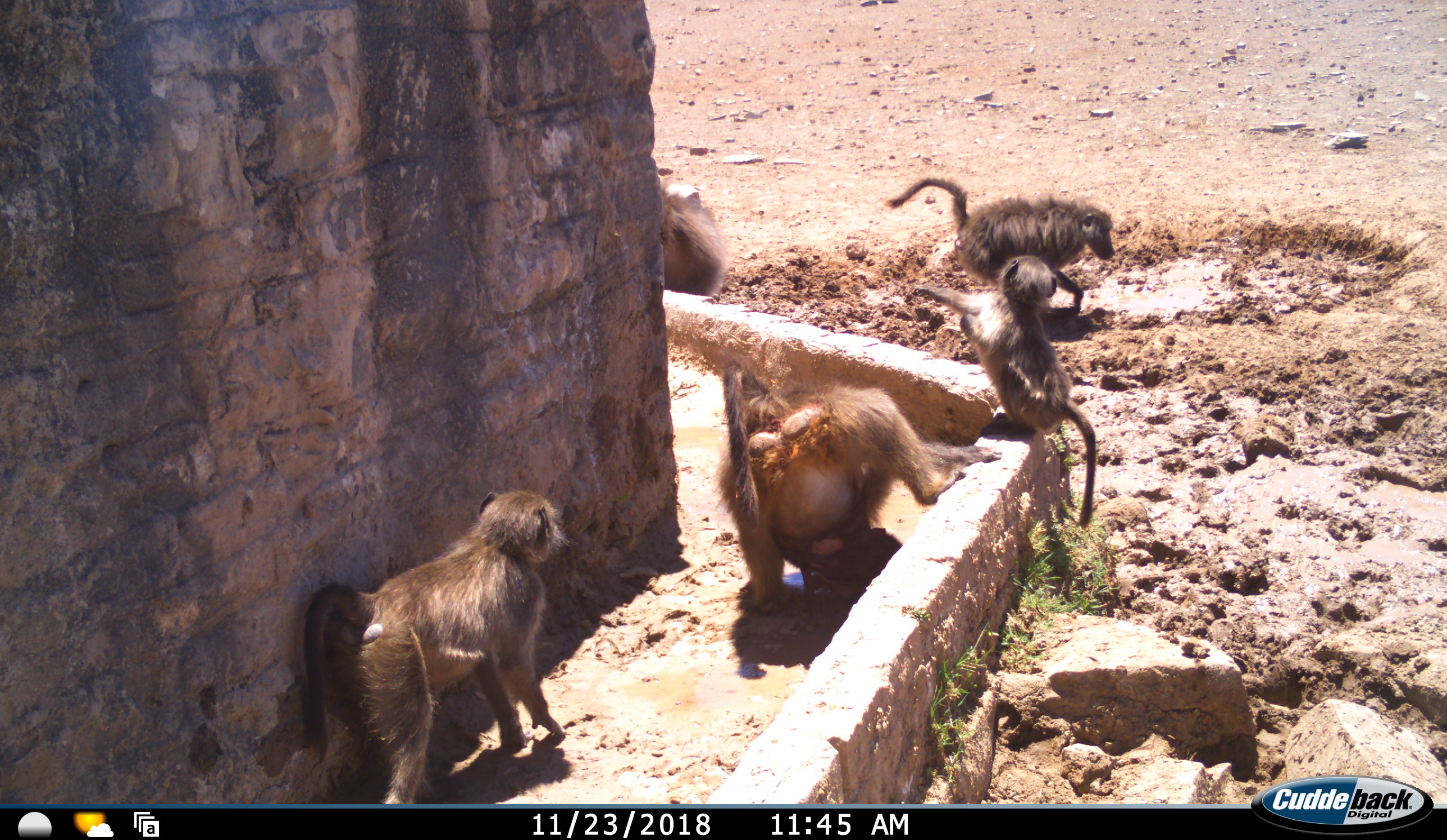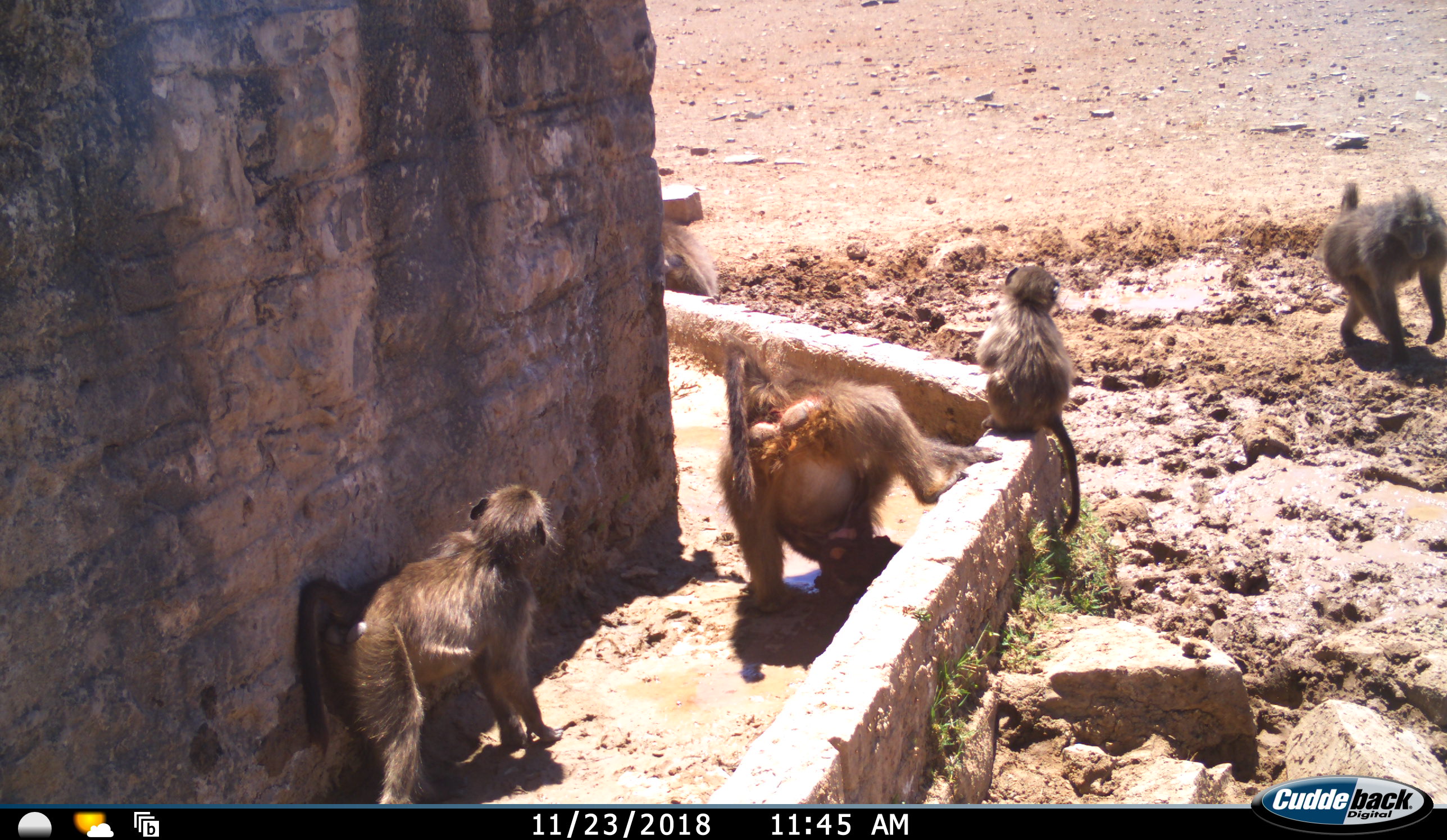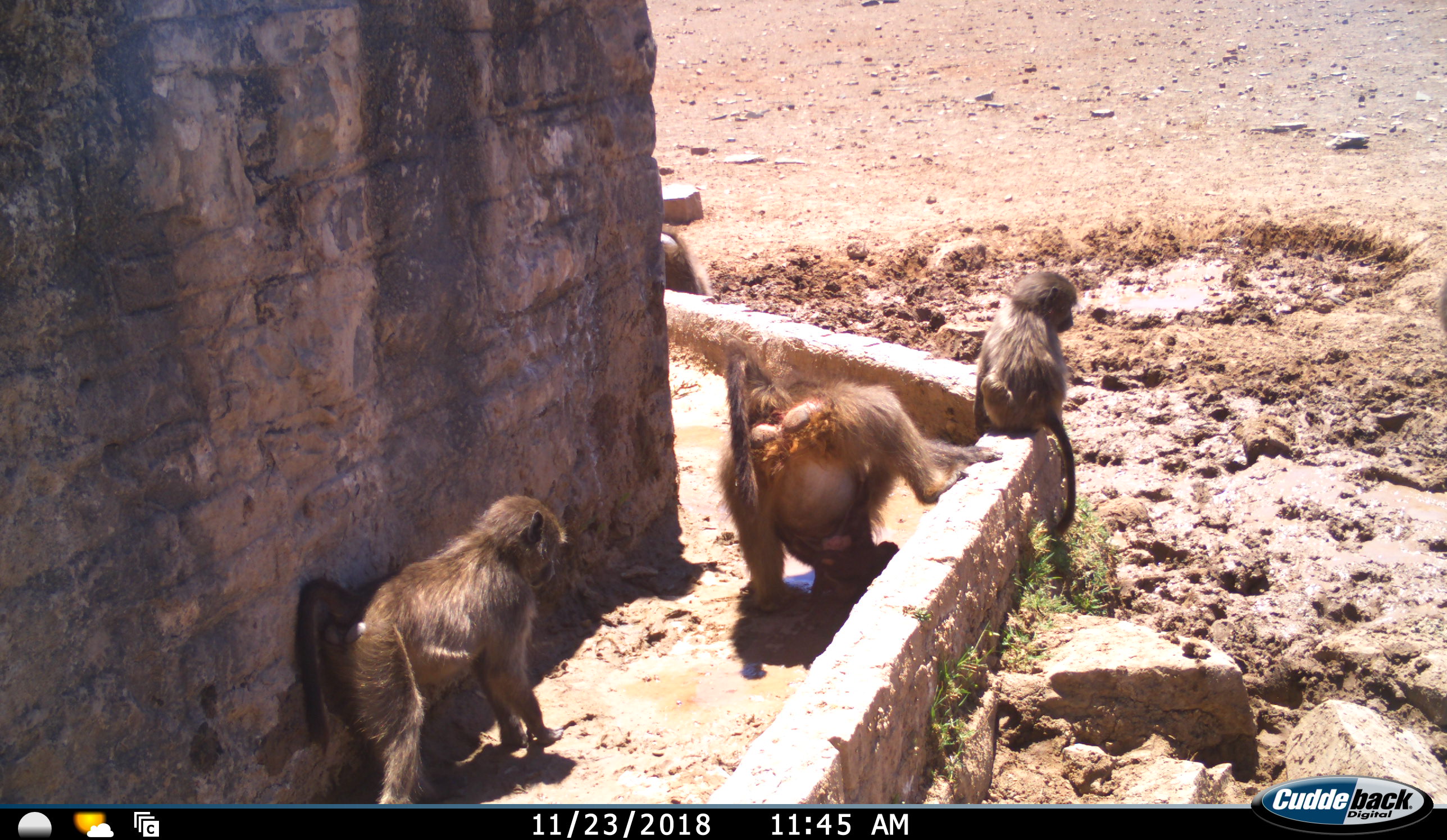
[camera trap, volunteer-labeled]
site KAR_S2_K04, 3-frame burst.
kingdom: Animalia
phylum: Chordata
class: Mammalia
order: Primates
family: Cercopithecidae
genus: Papio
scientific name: Papio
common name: baboon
Baboon (Papio), count 5. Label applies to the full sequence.